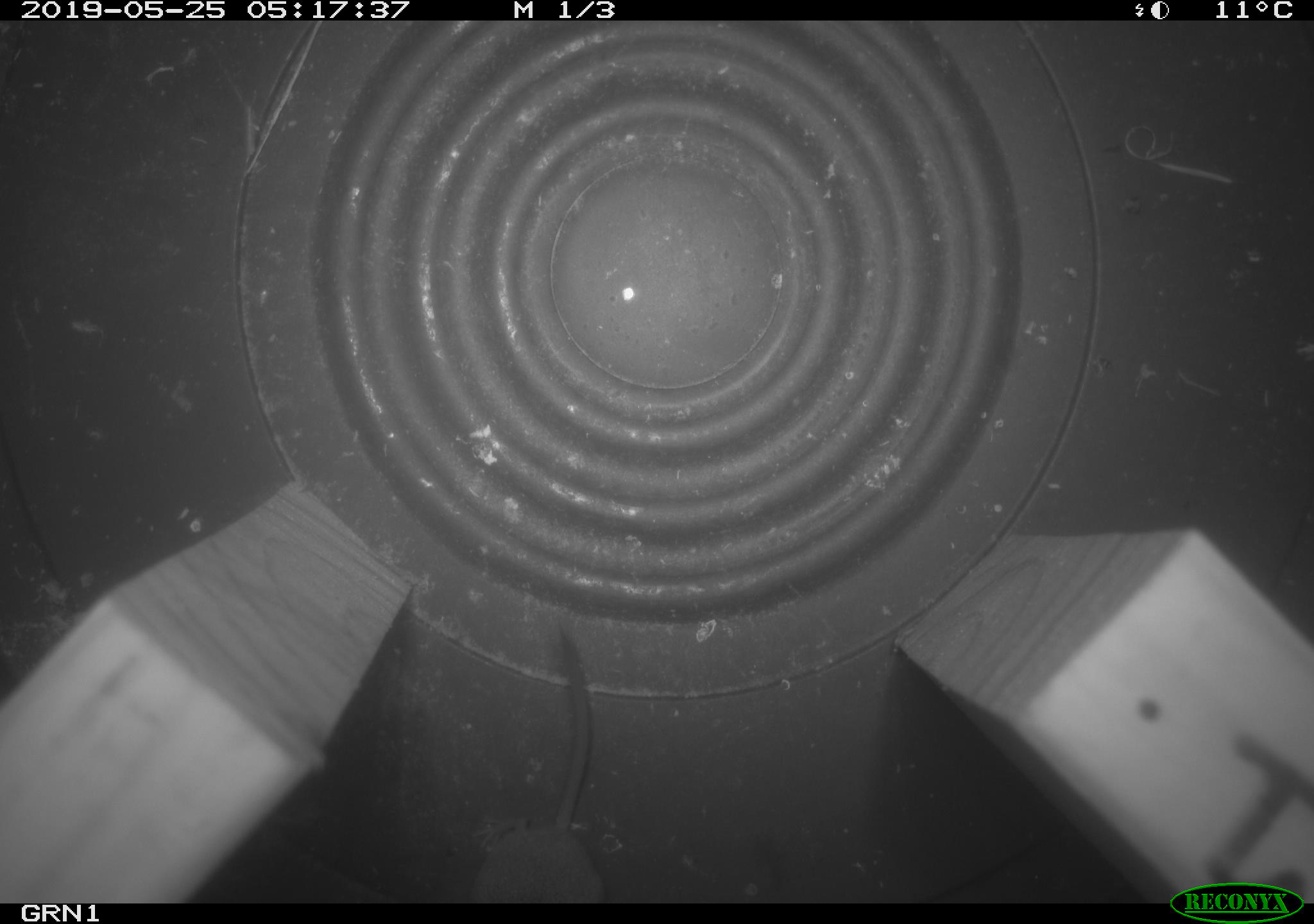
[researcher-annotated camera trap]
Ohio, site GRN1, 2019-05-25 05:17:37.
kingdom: Animalia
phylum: Chordata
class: Mammalia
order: Eulipotyphla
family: Soricidae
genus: Sorex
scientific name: Sorex cinereus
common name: masked shrew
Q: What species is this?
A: Masked shrew (Sorex cinereus).